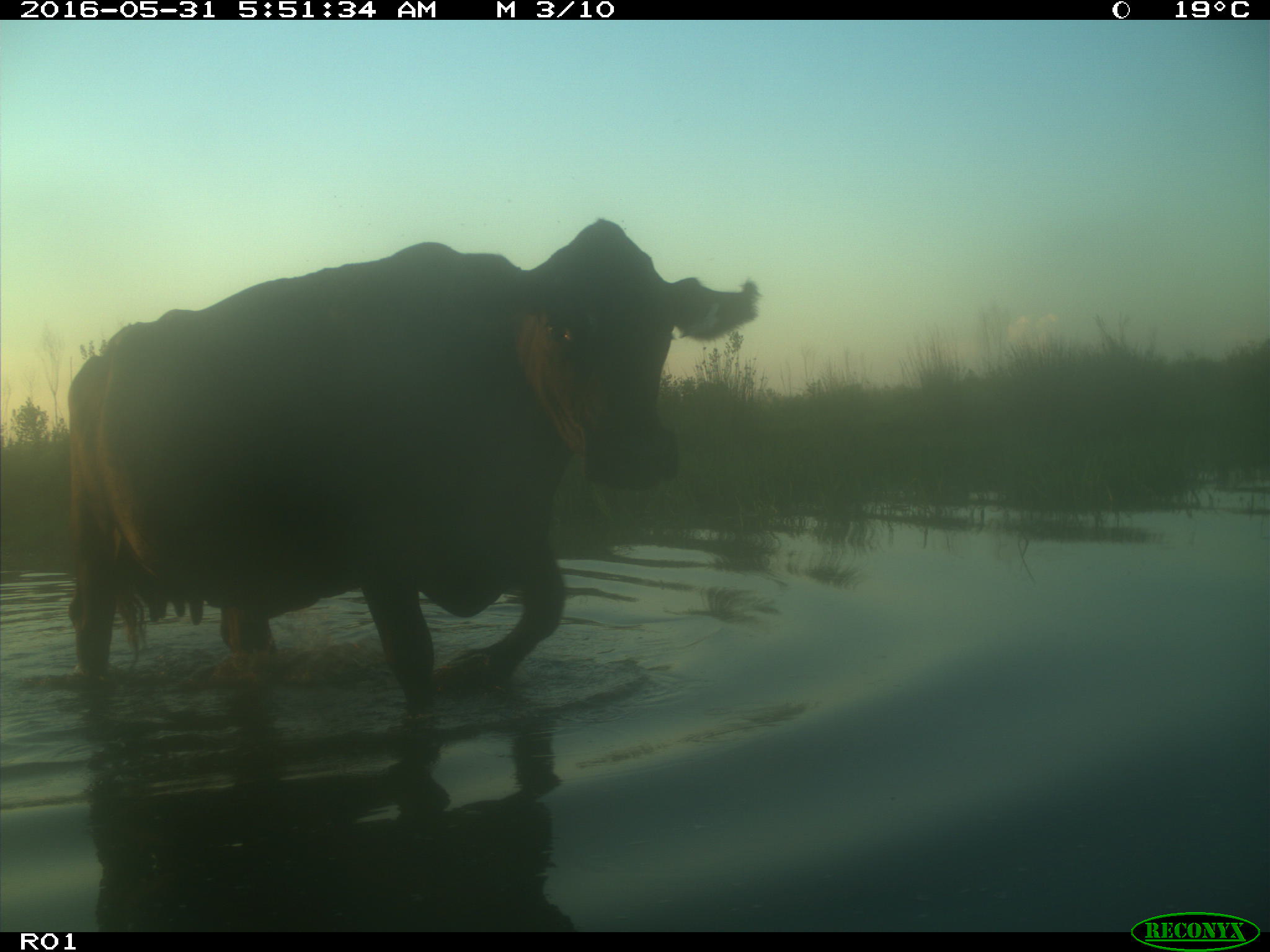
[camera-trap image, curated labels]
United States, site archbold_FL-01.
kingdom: Animalia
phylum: Chordata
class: Mammalia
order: Artiodactyla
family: Bovidae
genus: Bos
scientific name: Bos taurus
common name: domestic cow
Bos taurus (domestic cow).